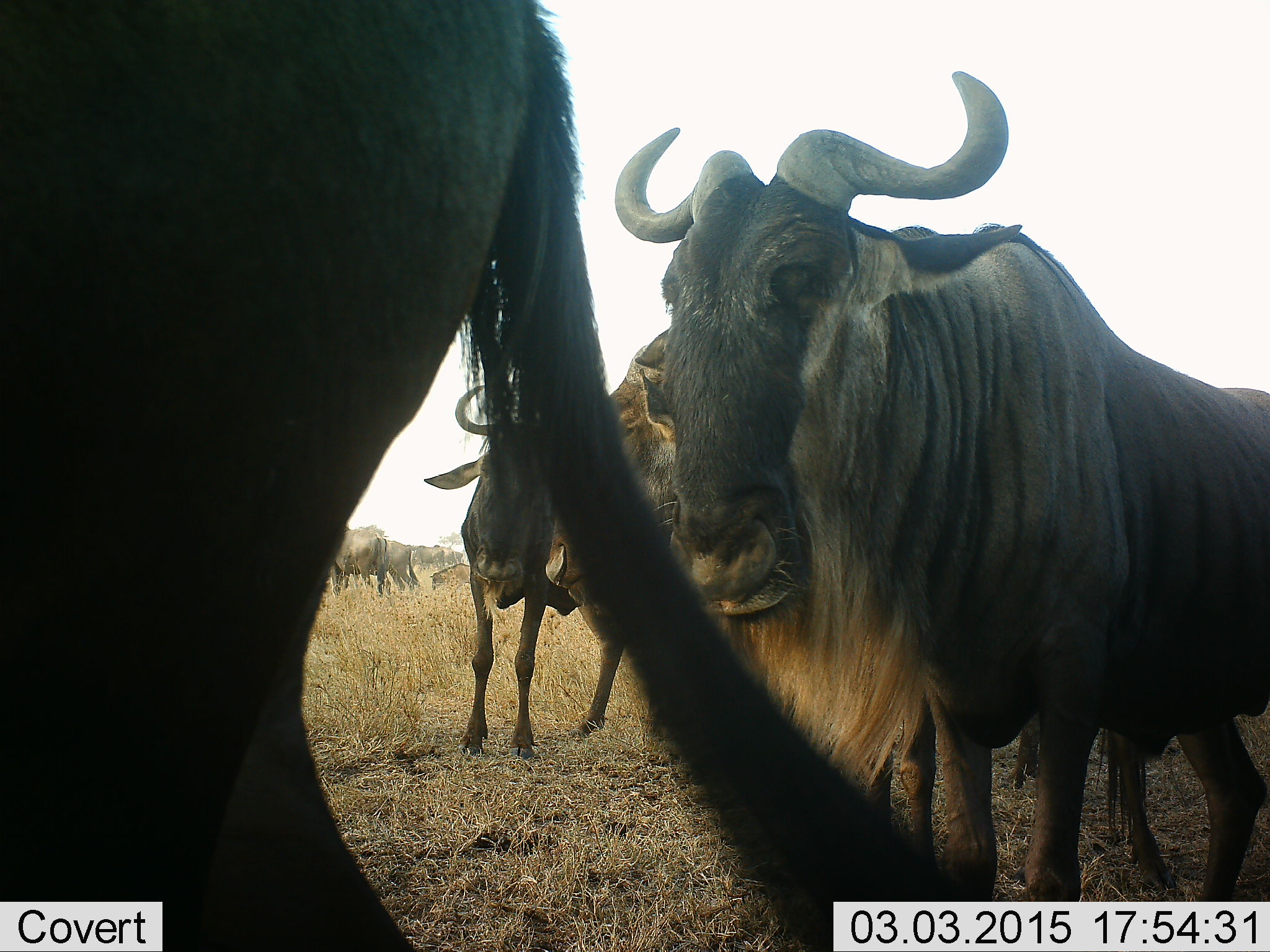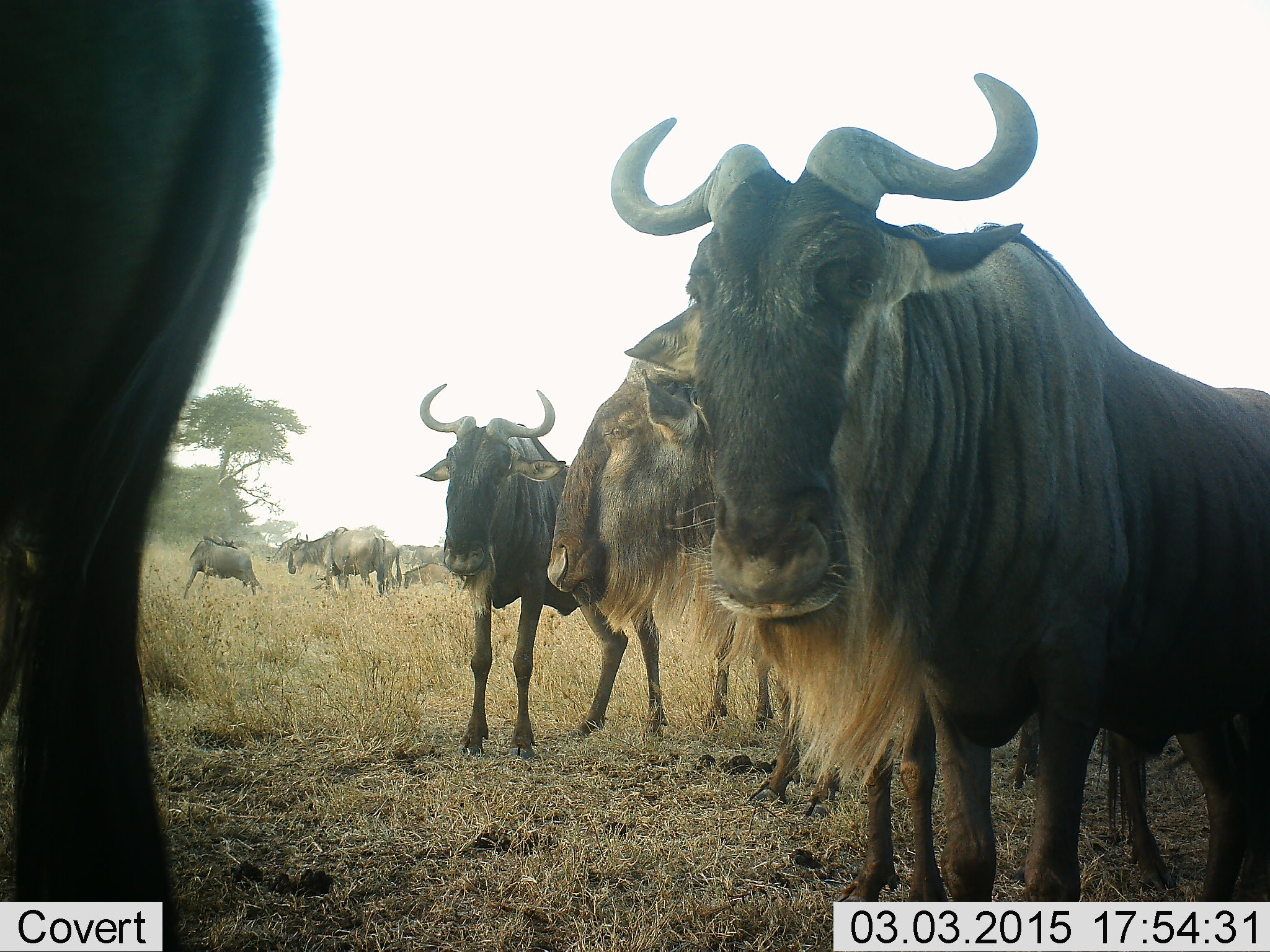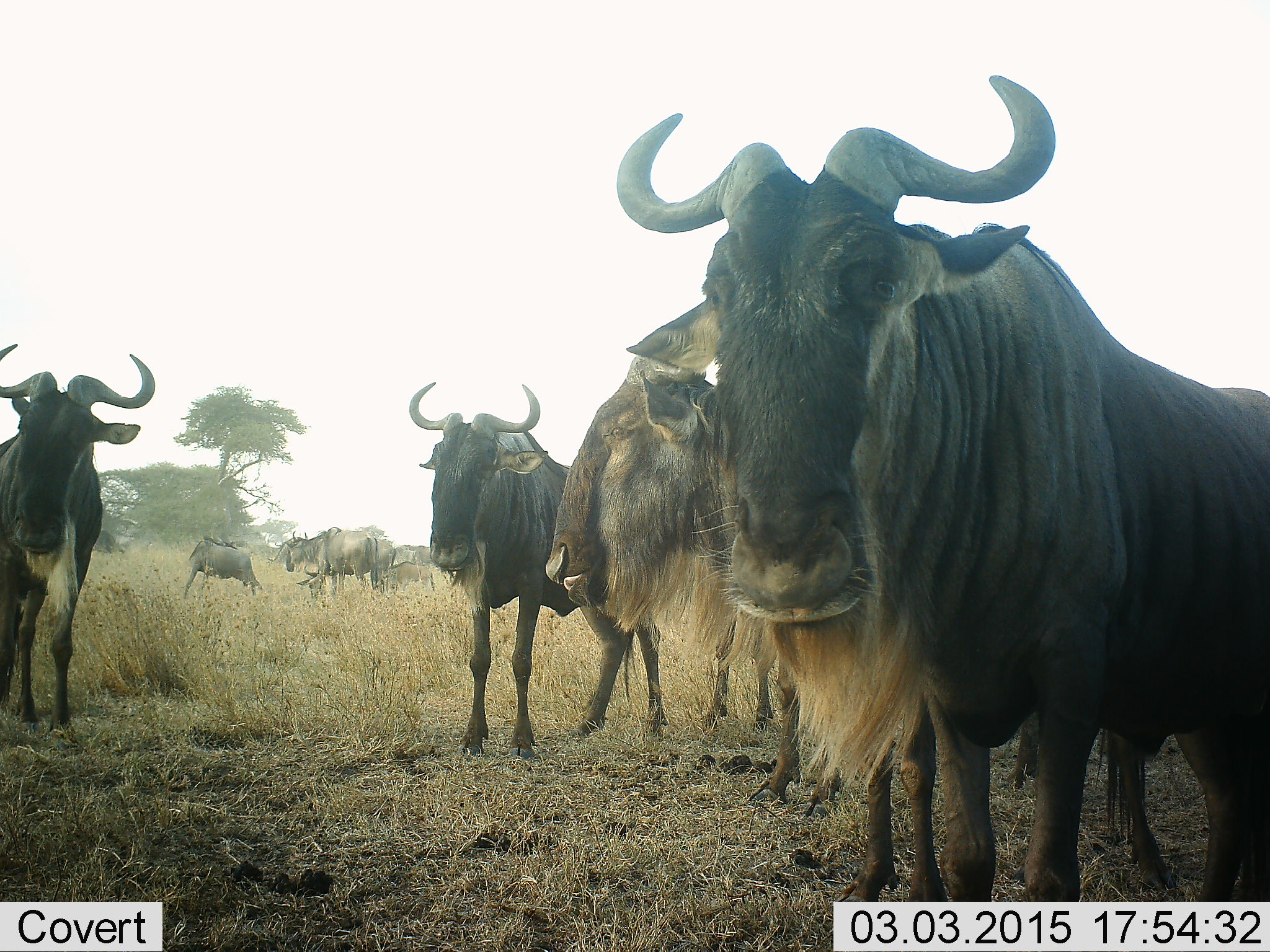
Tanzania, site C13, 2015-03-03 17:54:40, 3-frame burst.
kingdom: Animalia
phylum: Chordata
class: Mammalia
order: Artiodactyla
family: Bovidae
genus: Connochaetes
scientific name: Connochaetes taurinus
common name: blue wildebeest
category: wildebeest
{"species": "wildebeest (blue wildebeest) (Connochaetes taurinus)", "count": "9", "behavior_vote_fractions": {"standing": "100%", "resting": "20%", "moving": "60%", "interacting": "0%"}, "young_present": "10%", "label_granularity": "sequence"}